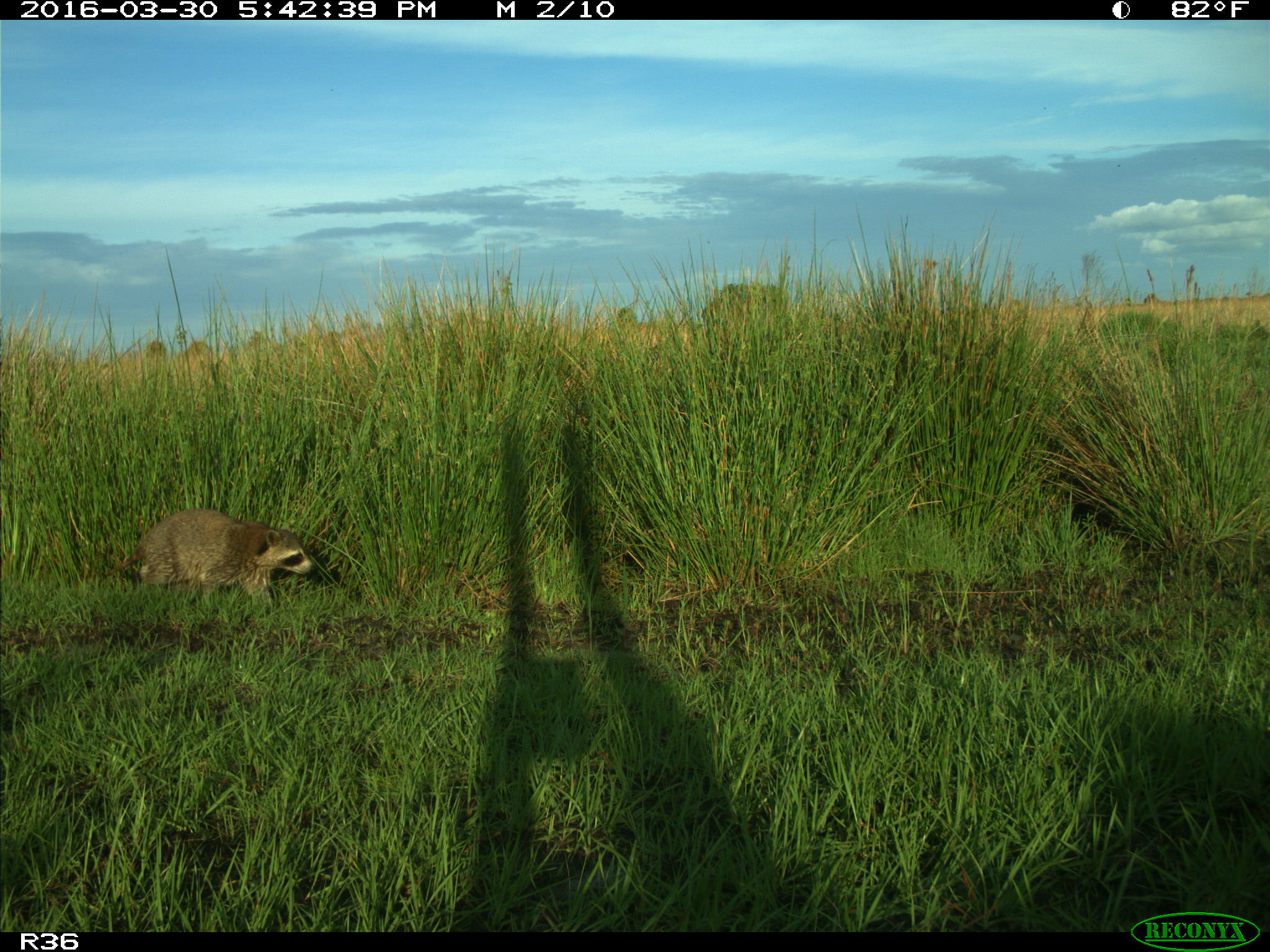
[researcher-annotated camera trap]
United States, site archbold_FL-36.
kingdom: Animalia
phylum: Chordata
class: Mammalia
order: Carnivora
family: Procyonidae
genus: Procyon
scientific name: Procyon lotor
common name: common raccoon